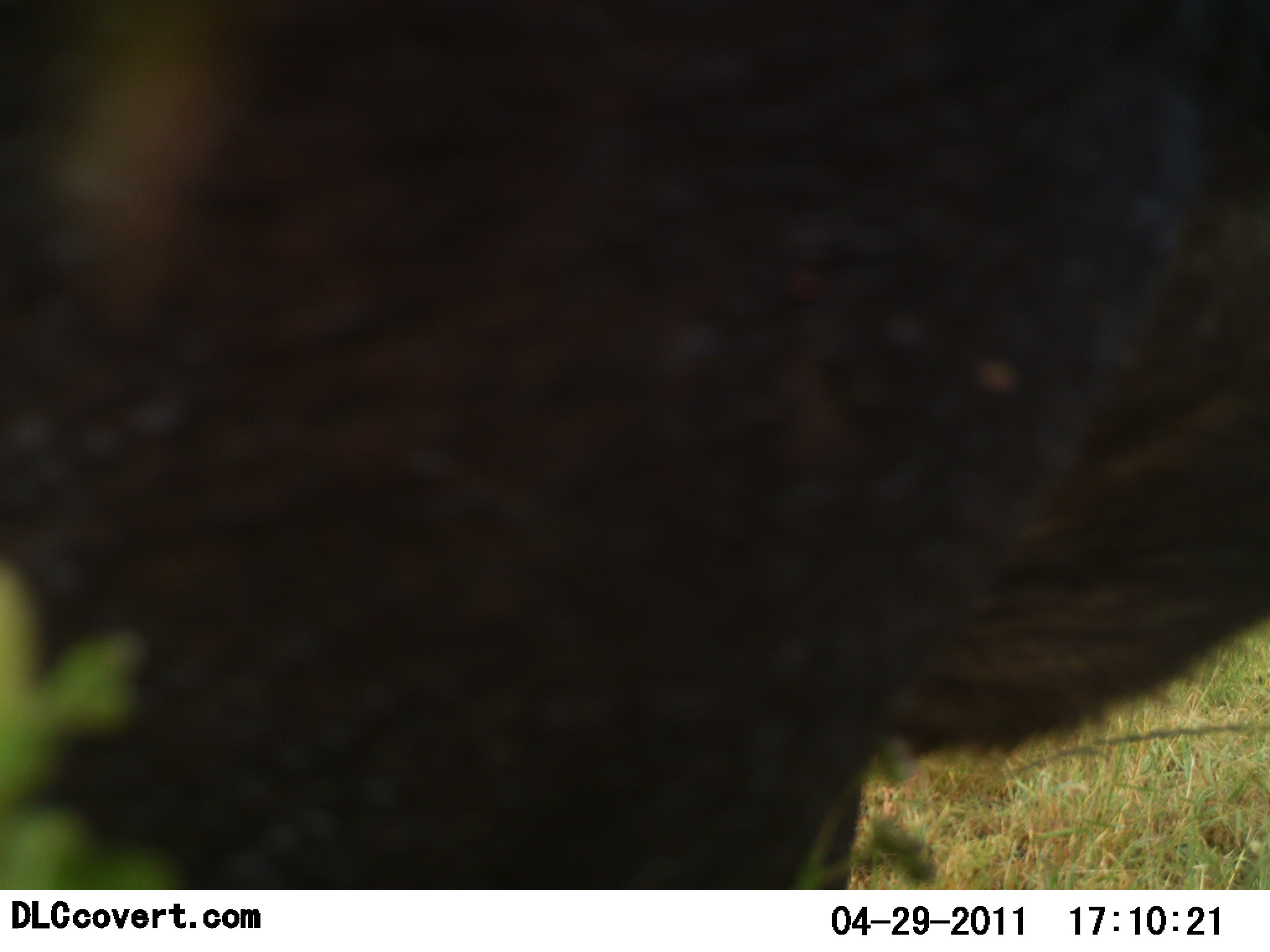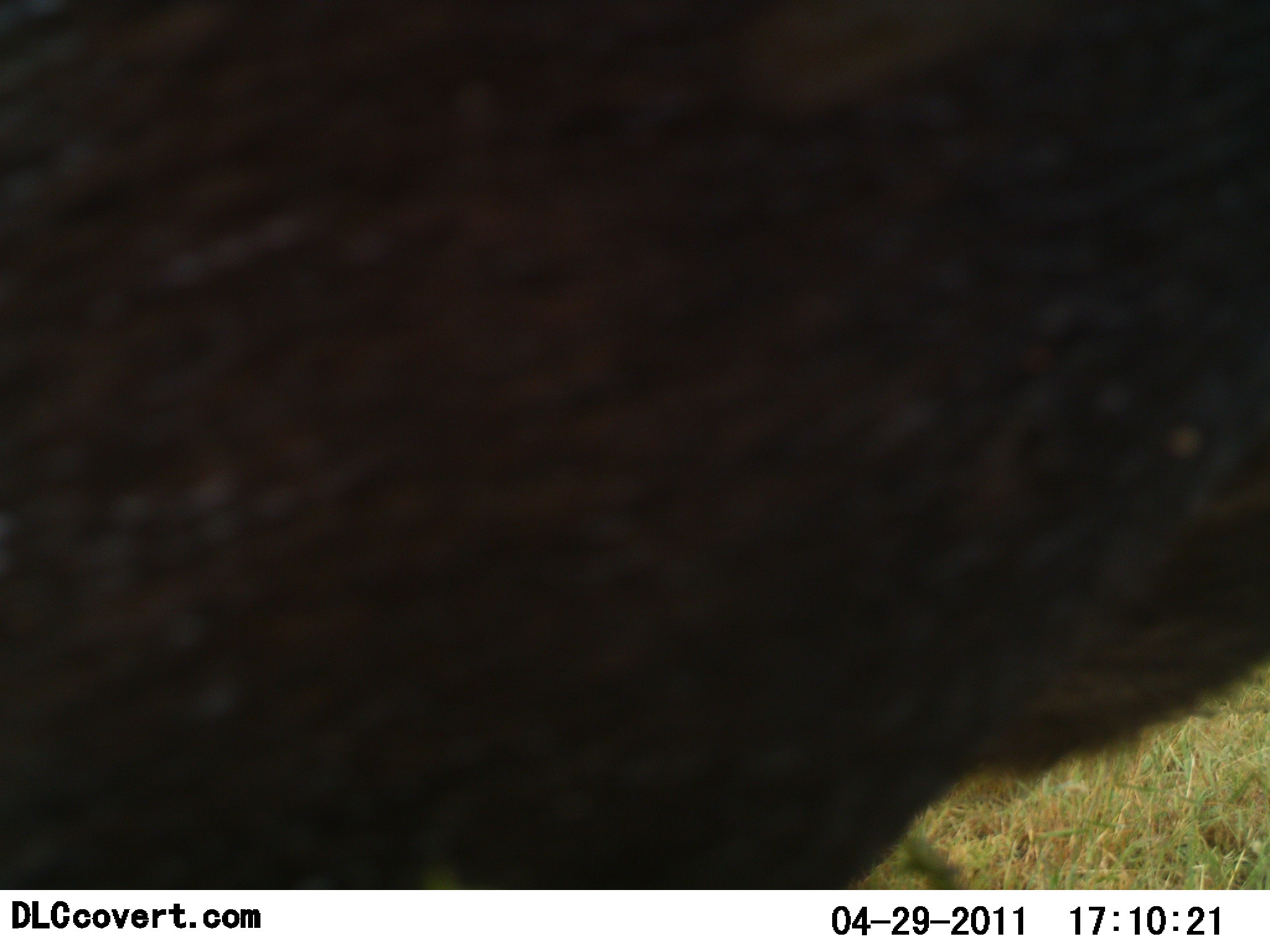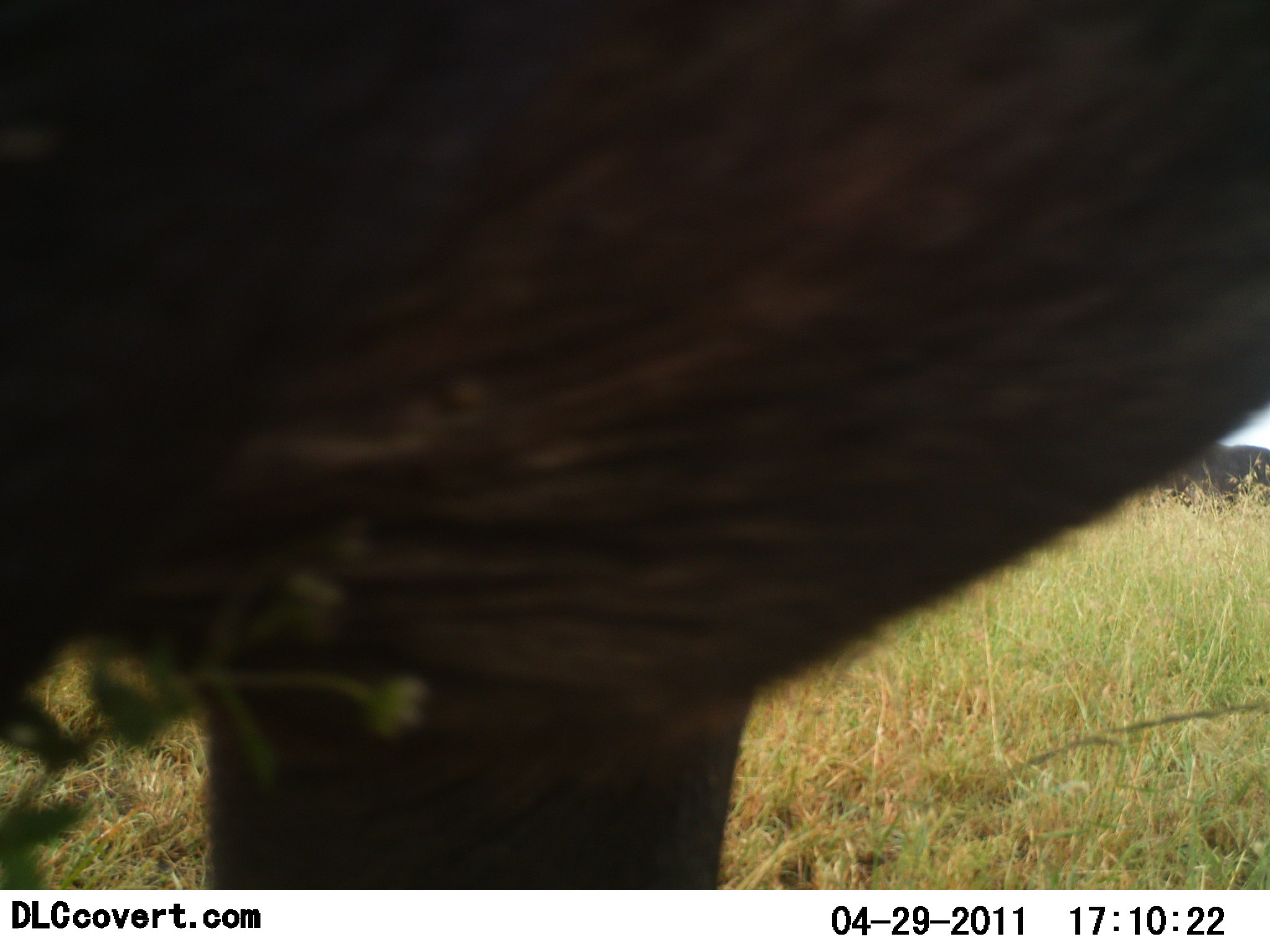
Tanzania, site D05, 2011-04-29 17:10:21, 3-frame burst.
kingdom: Animalia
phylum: Chordata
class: Mammalia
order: Proboscidea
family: Elephantidae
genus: Loxodonta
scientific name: Loxodonta africana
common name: african bush elephant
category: elephant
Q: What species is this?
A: Elephant (african bush elephant) (Loxodonta africana).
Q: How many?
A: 1.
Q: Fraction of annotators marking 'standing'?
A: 75%.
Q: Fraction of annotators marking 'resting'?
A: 0%.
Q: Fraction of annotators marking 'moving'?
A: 25%.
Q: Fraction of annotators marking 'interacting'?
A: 0%.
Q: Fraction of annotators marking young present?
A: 0%.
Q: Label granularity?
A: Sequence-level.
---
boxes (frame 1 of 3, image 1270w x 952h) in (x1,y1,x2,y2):
animal: (1,1,1270,889)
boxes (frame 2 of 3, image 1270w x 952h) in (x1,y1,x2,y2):
animal: (1,0,1269,890)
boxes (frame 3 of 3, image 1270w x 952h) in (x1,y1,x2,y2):
animal: (1,0,1269,889)